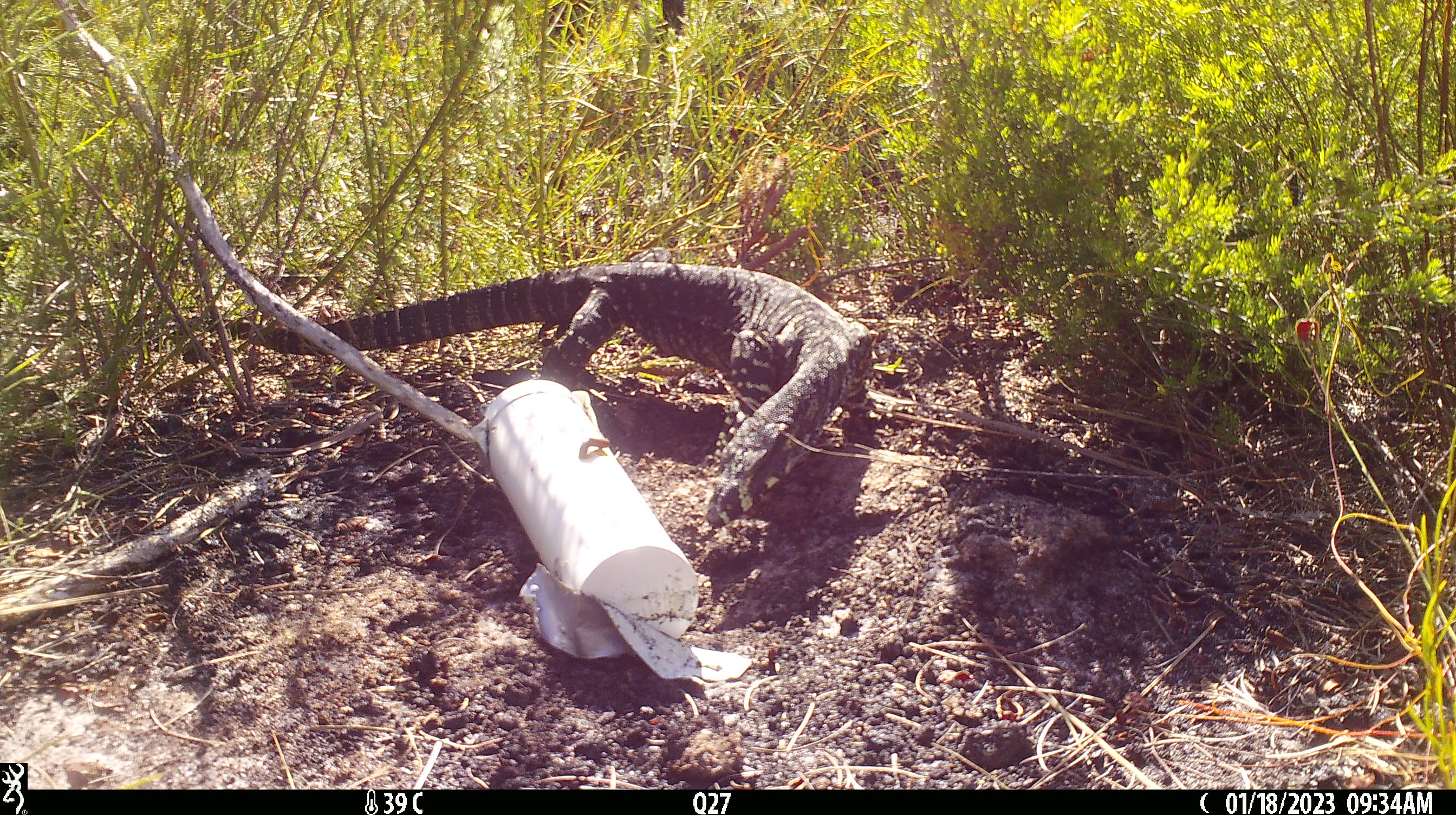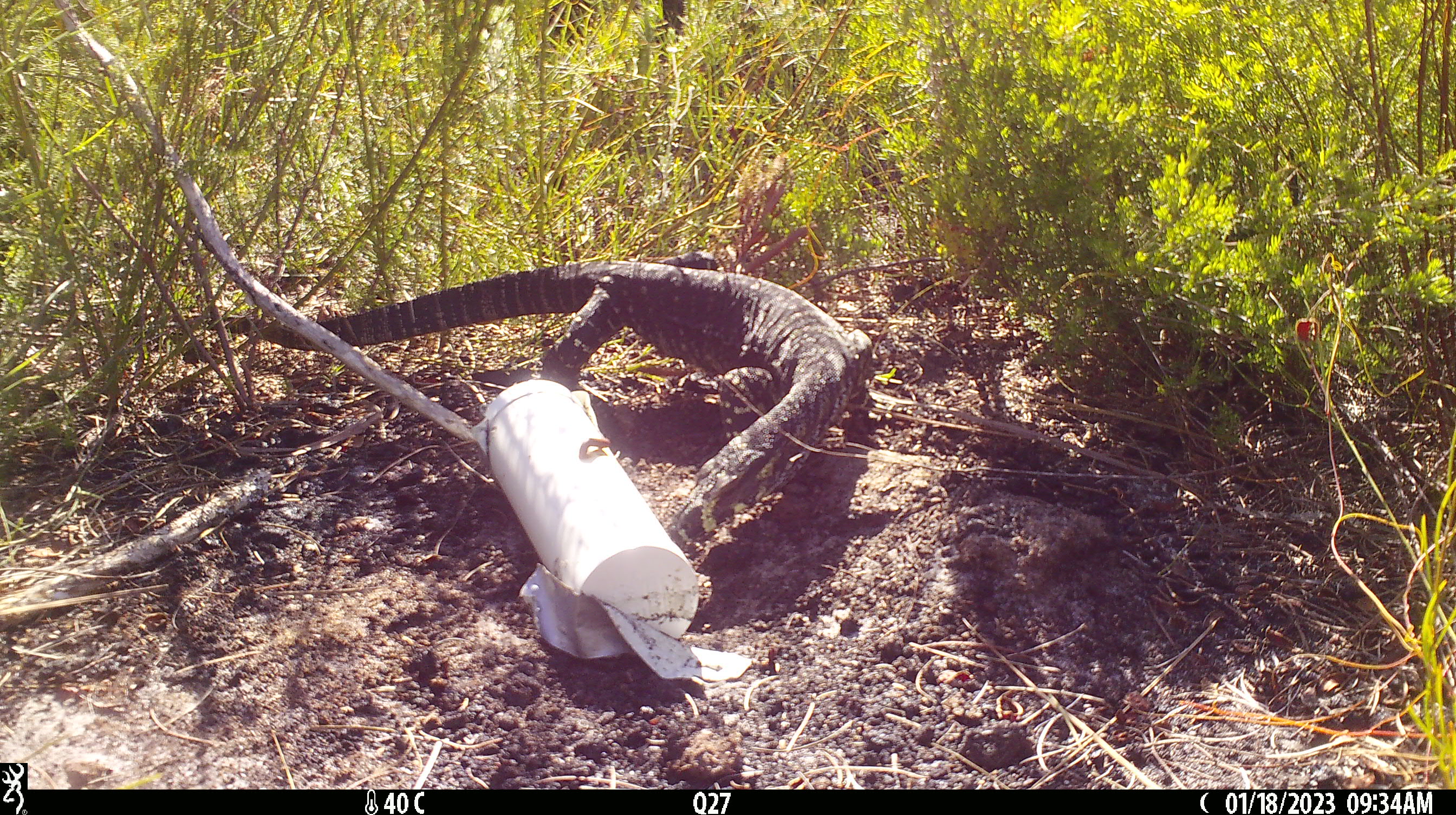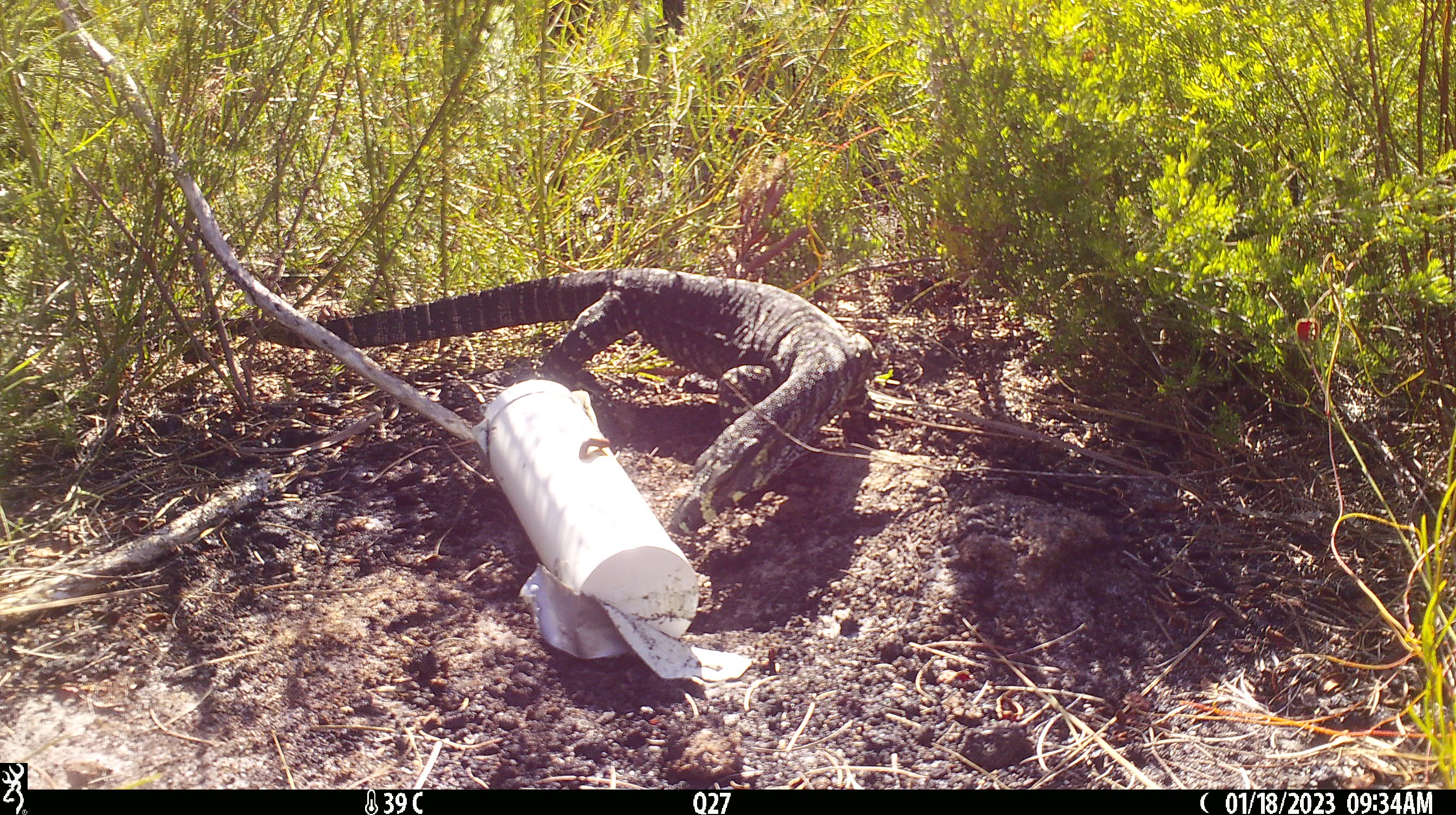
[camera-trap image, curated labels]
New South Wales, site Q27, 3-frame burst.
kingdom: Animalia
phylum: Chordata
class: Reptilia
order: Squamata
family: Varanidae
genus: Varanus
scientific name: Varanus varius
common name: lace monitor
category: goanna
Goanna (lace monitor) (Varanus varius).